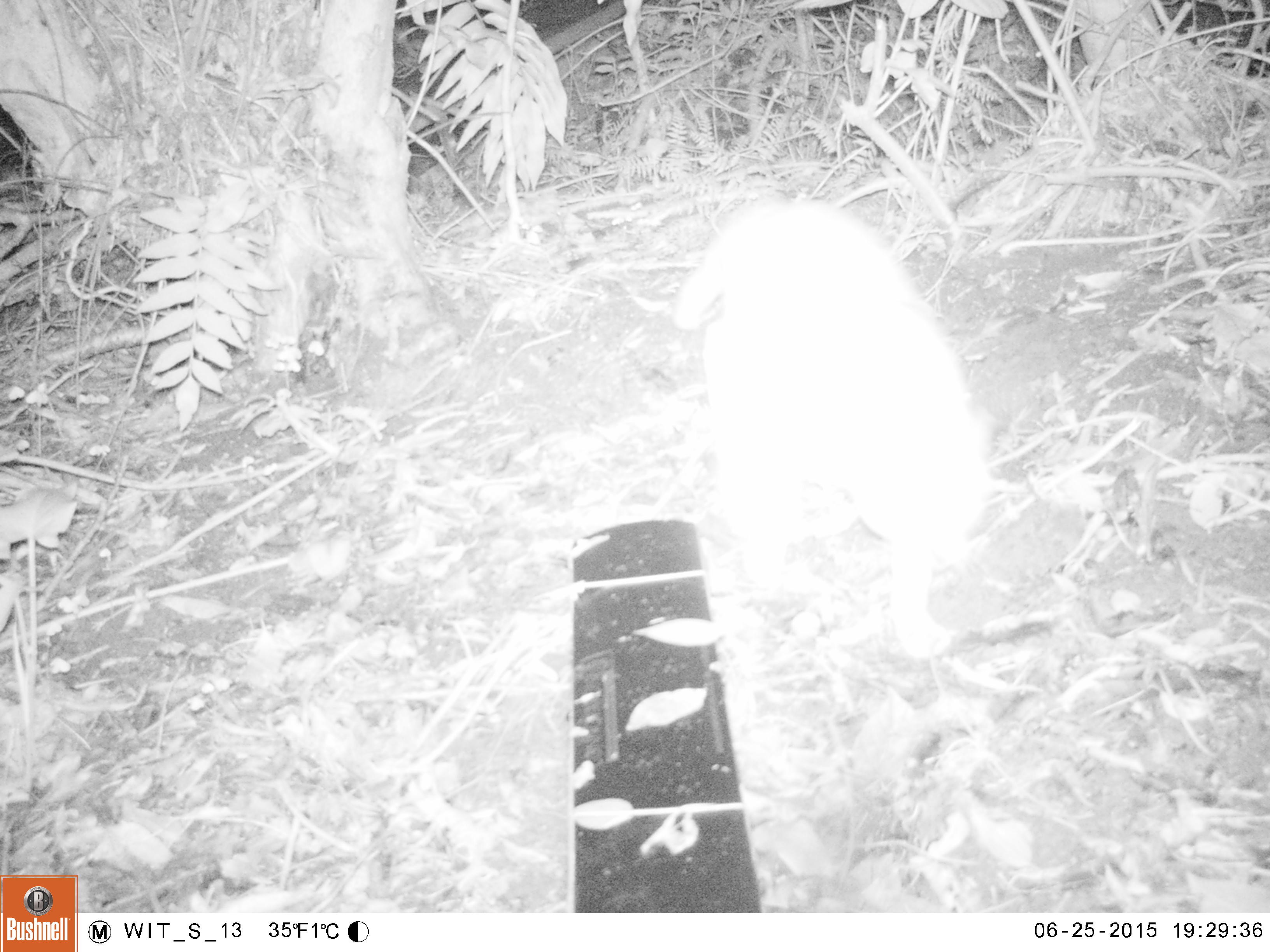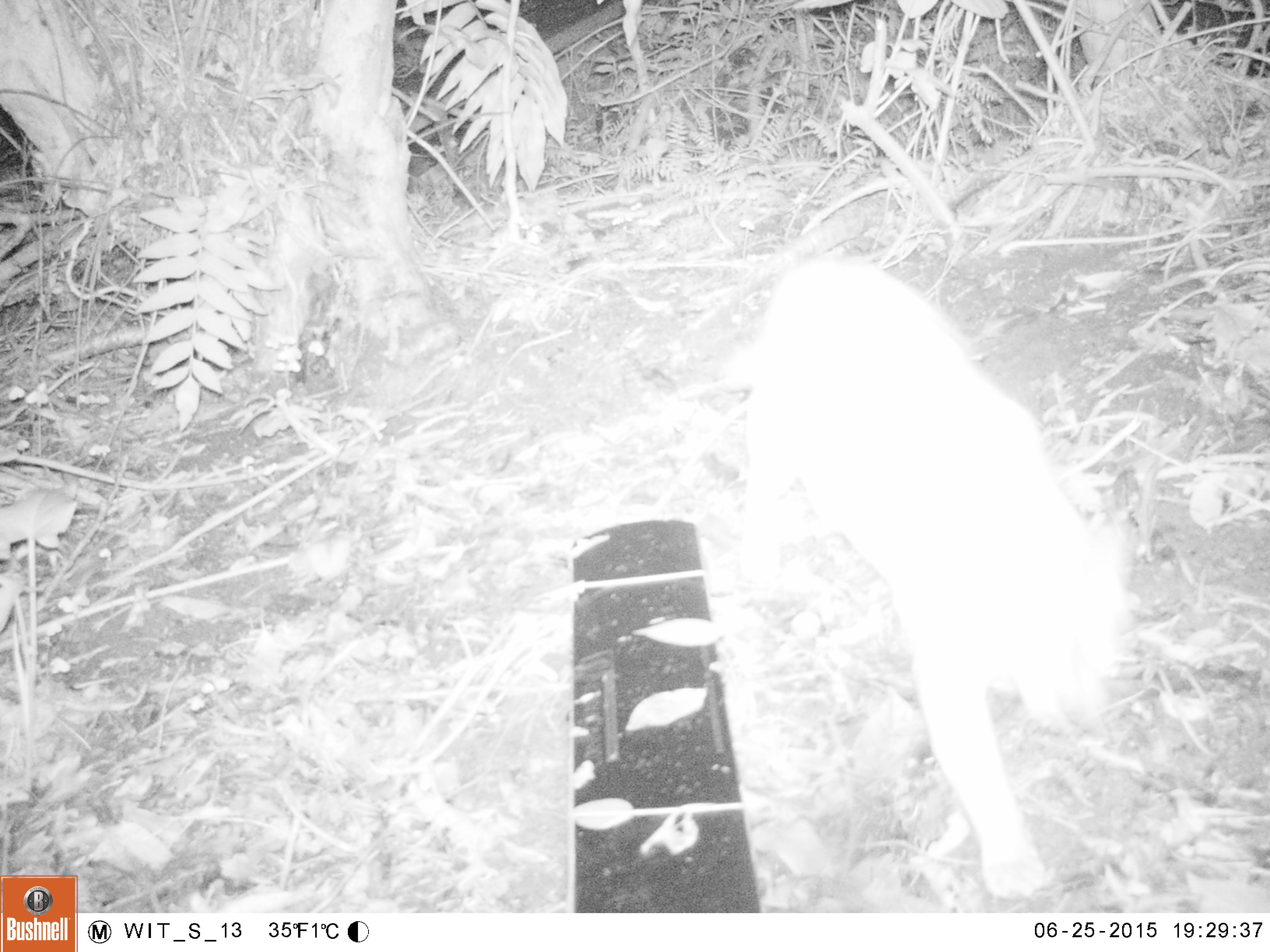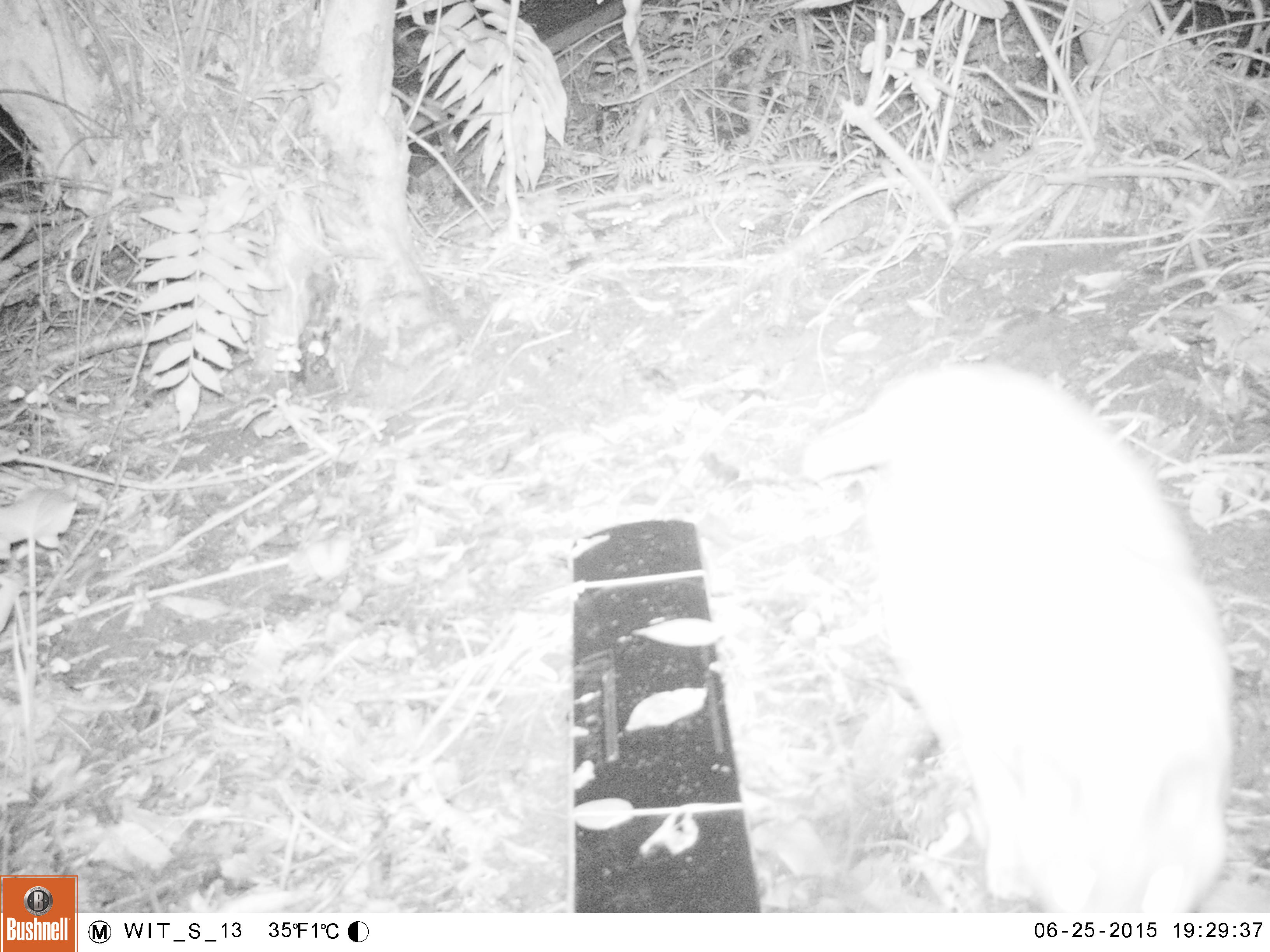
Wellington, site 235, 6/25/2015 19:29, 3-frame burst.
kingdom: Animalia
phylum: Chordata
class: Mammalia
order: Carnivora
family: Felidae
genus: Felis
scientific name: Felis catus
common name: cat